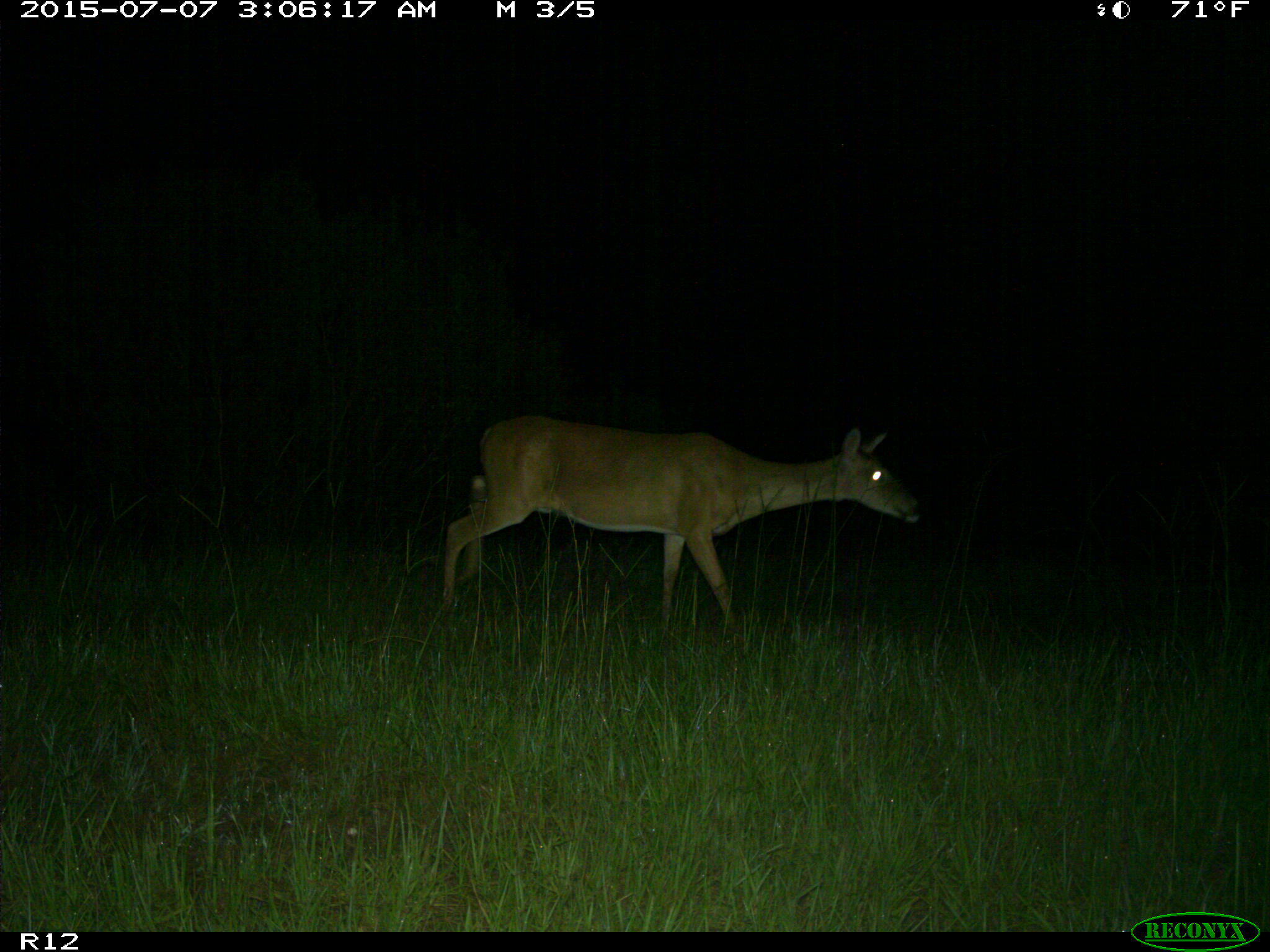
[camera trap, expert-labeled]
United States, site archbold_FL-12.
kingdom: Animalia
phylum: Chordata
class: Mammalia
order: Artiodactyla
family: Cervidae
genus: Odocoileus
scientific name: Odocoileus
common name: deer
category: unidentified deer